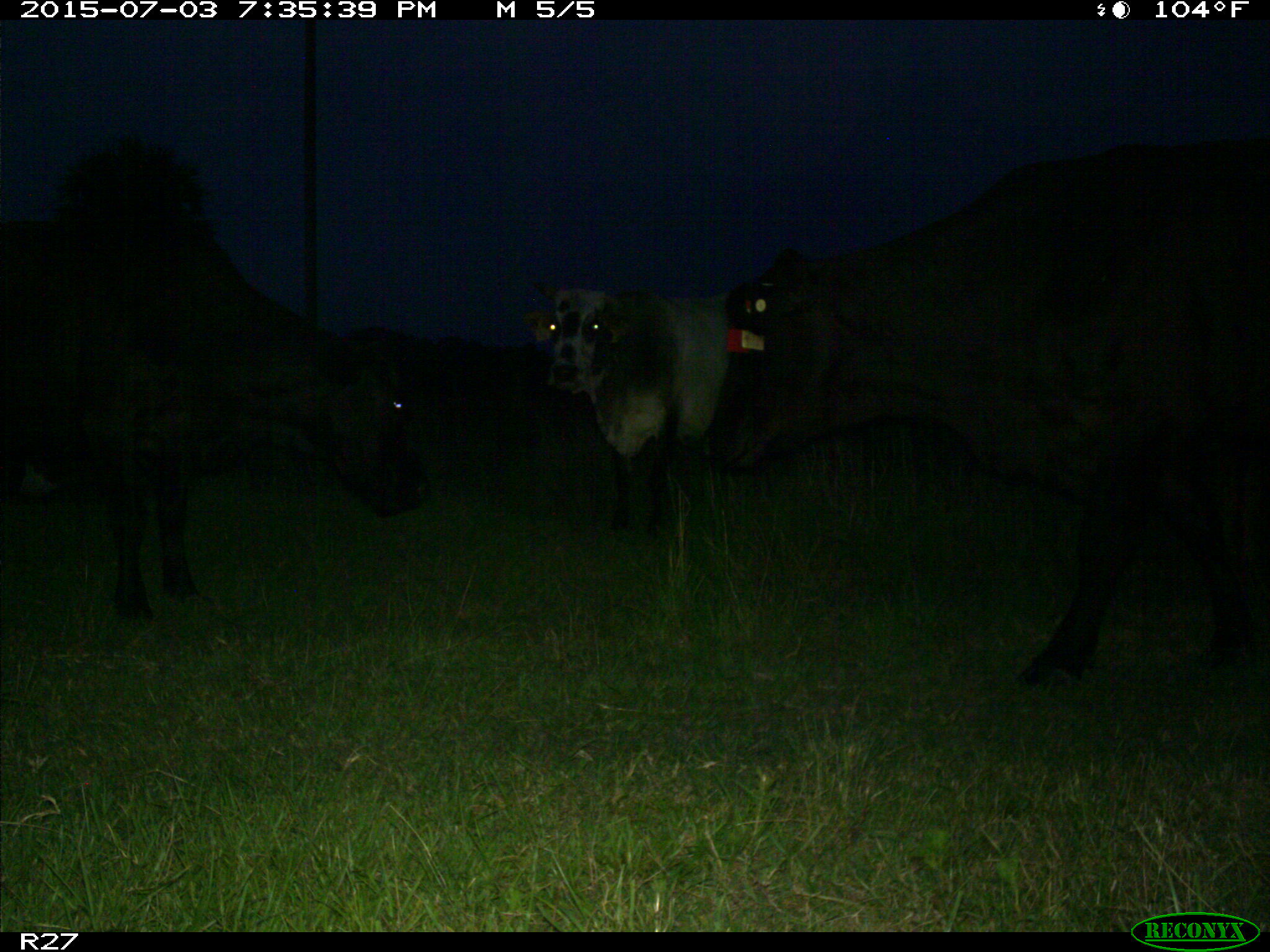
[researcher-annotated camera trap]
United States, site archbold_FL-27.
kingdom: Animalia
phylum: Chordata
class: Mammalia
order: Artiodactyla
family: Bovidae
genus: Bos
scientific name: Bos taurus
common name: domestic cow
Bos taurus (domestic cow).